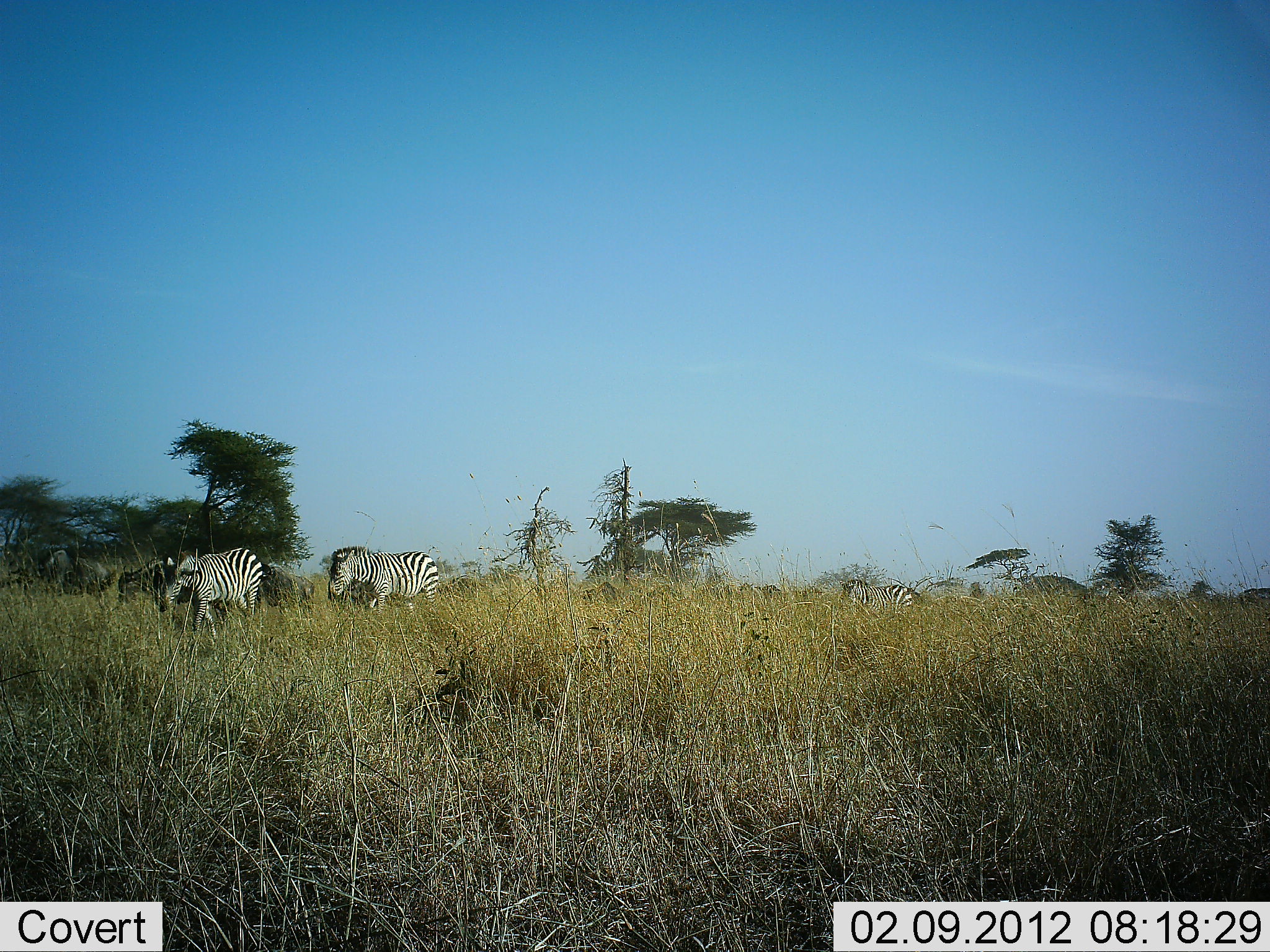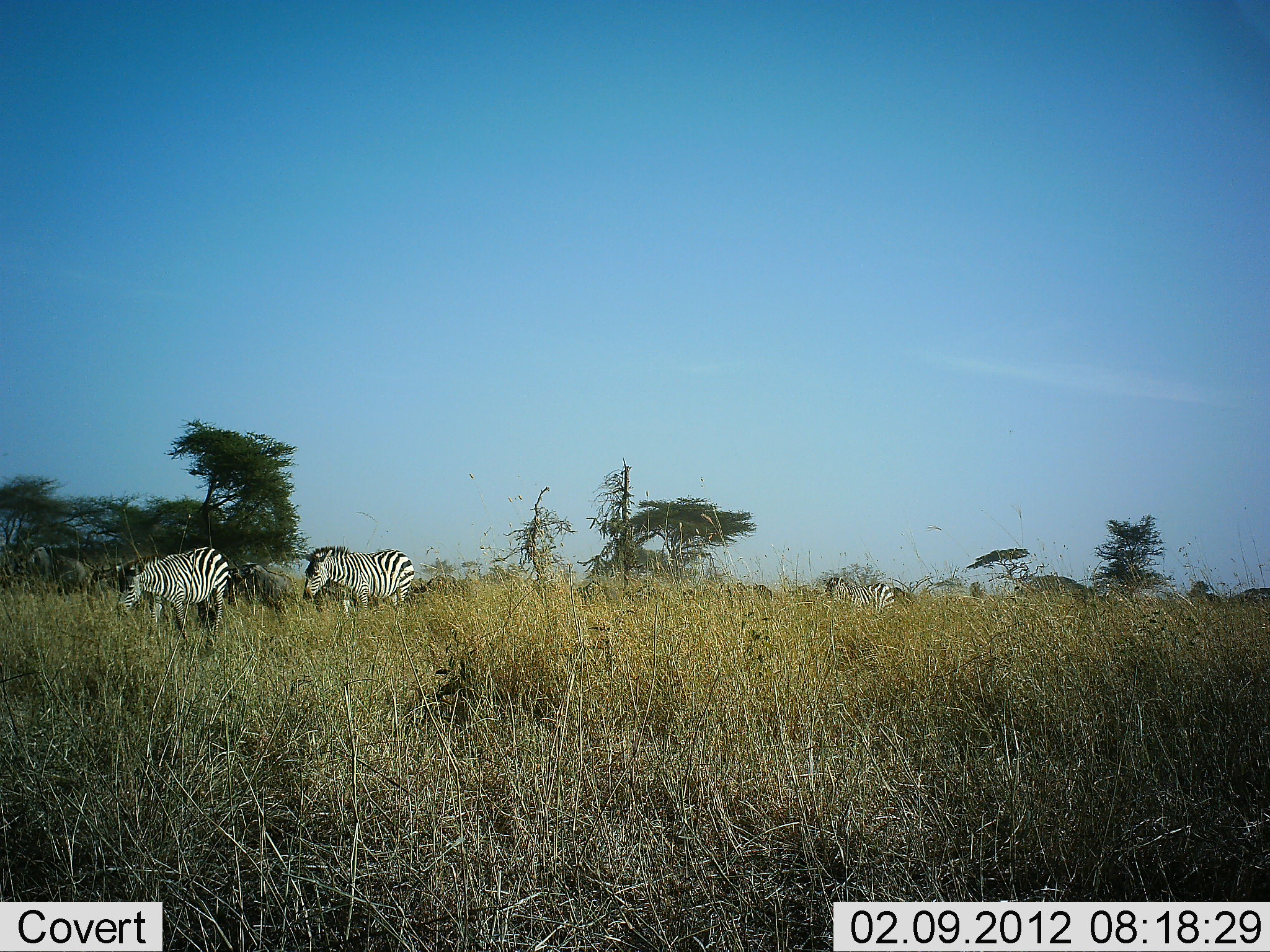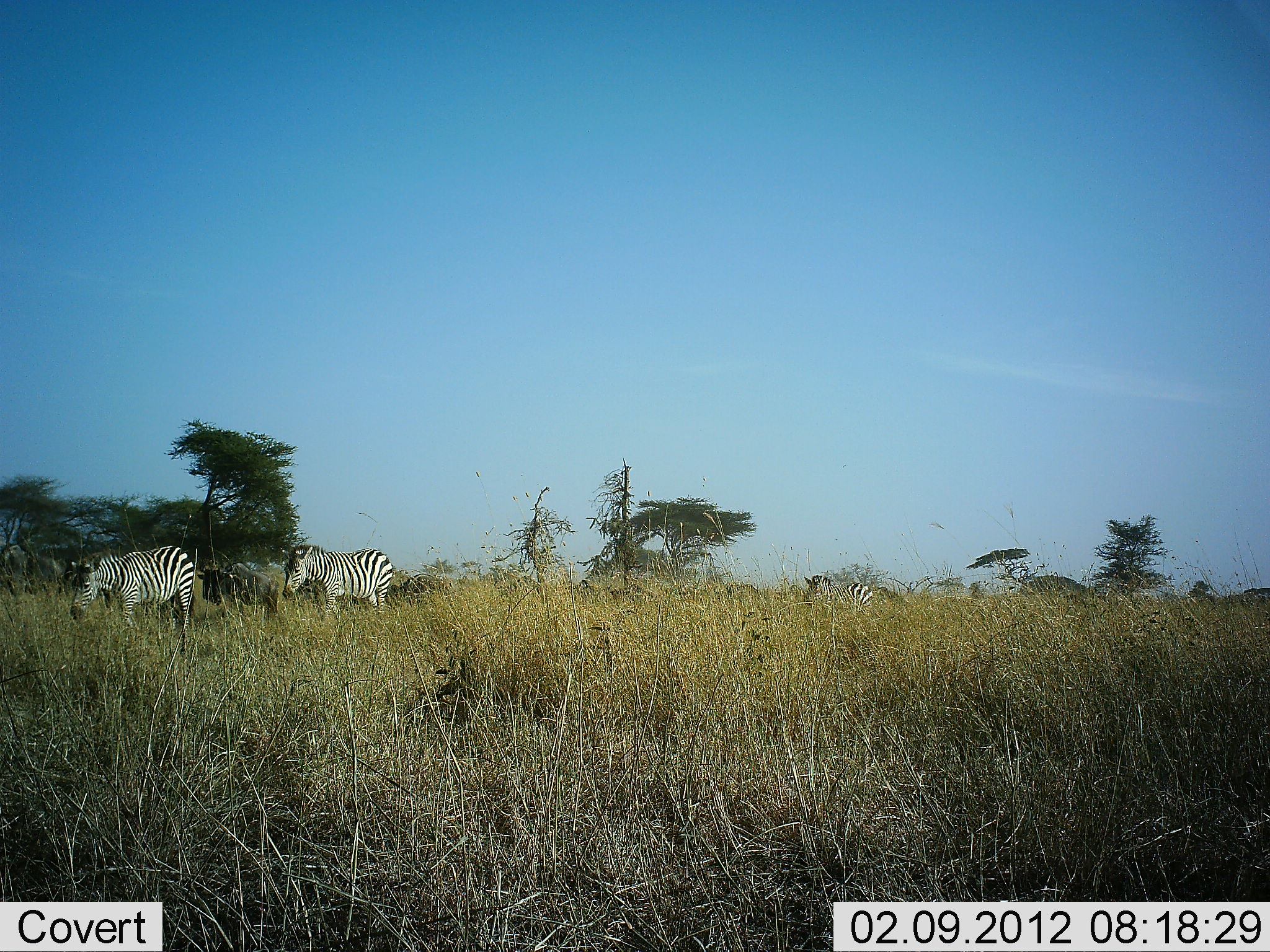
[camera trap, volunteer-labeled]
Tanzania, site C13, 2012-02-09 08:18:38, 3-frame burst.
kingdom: Animalia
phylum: Chordata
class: Mammalia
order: Perissodactyla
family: Equidae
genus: Equus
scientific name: Equus quagga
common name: plains zebra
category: zebra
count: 3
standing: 3%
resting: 0%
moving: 90%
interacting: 0%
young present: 0%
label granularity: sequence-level